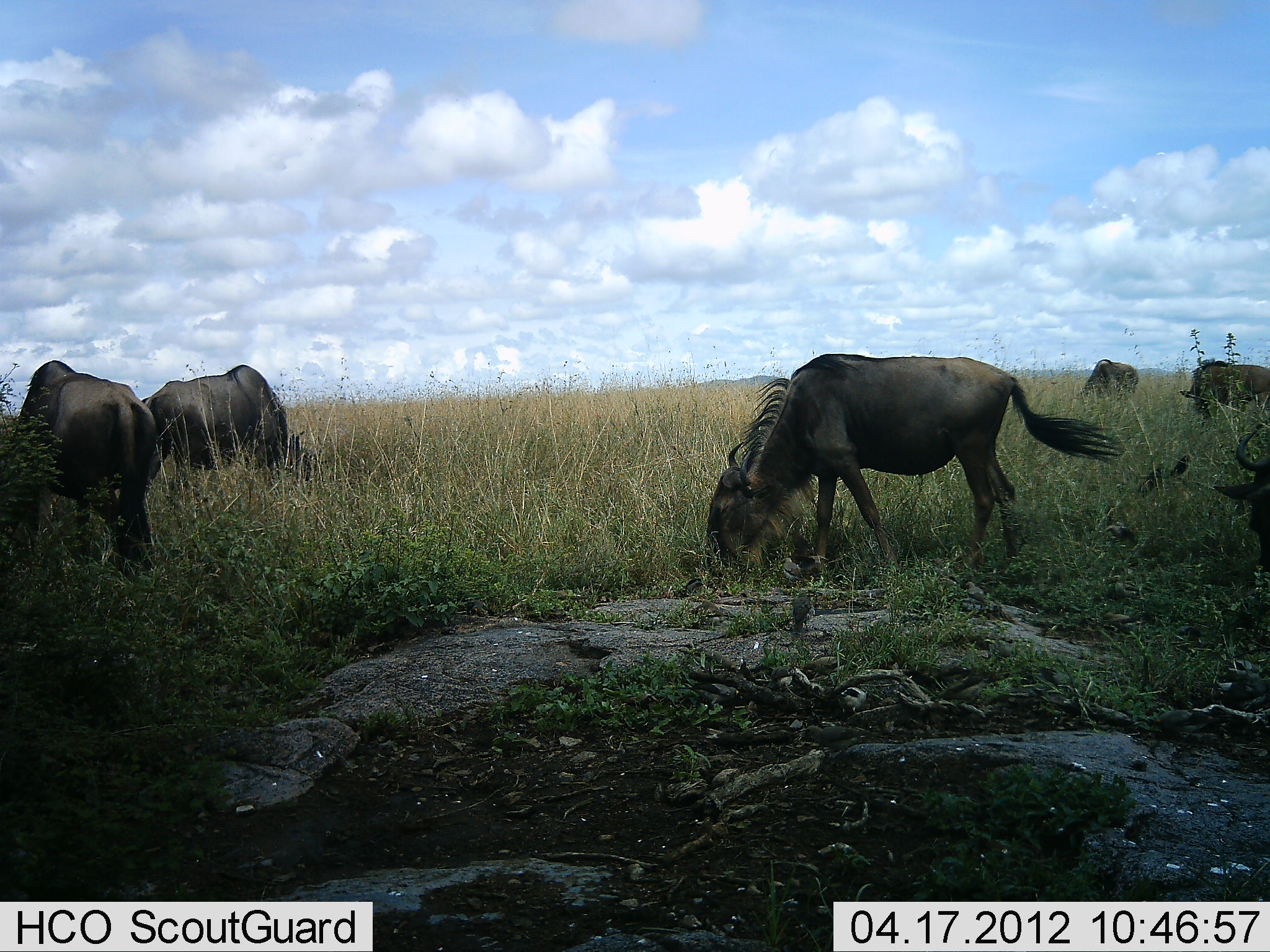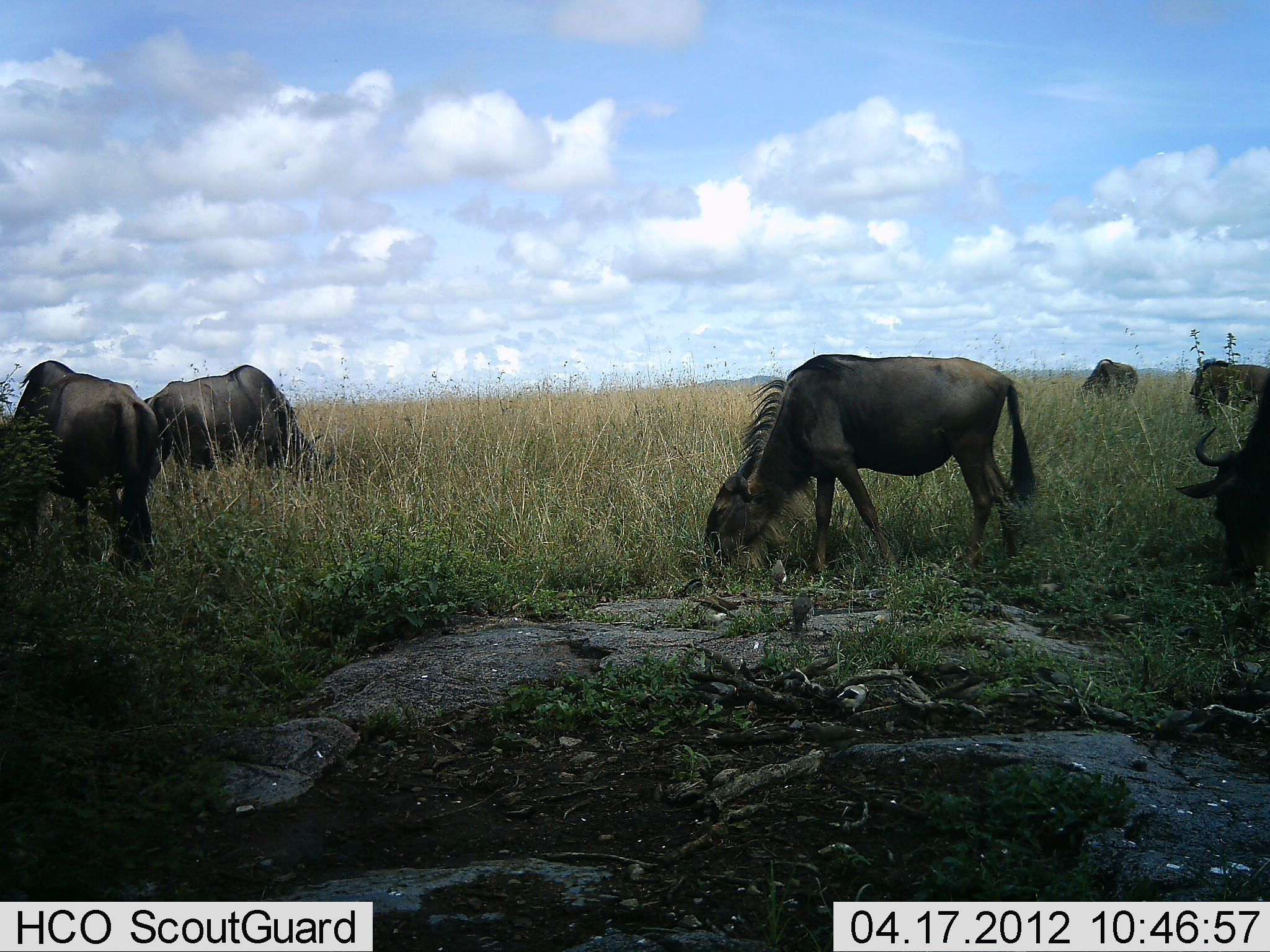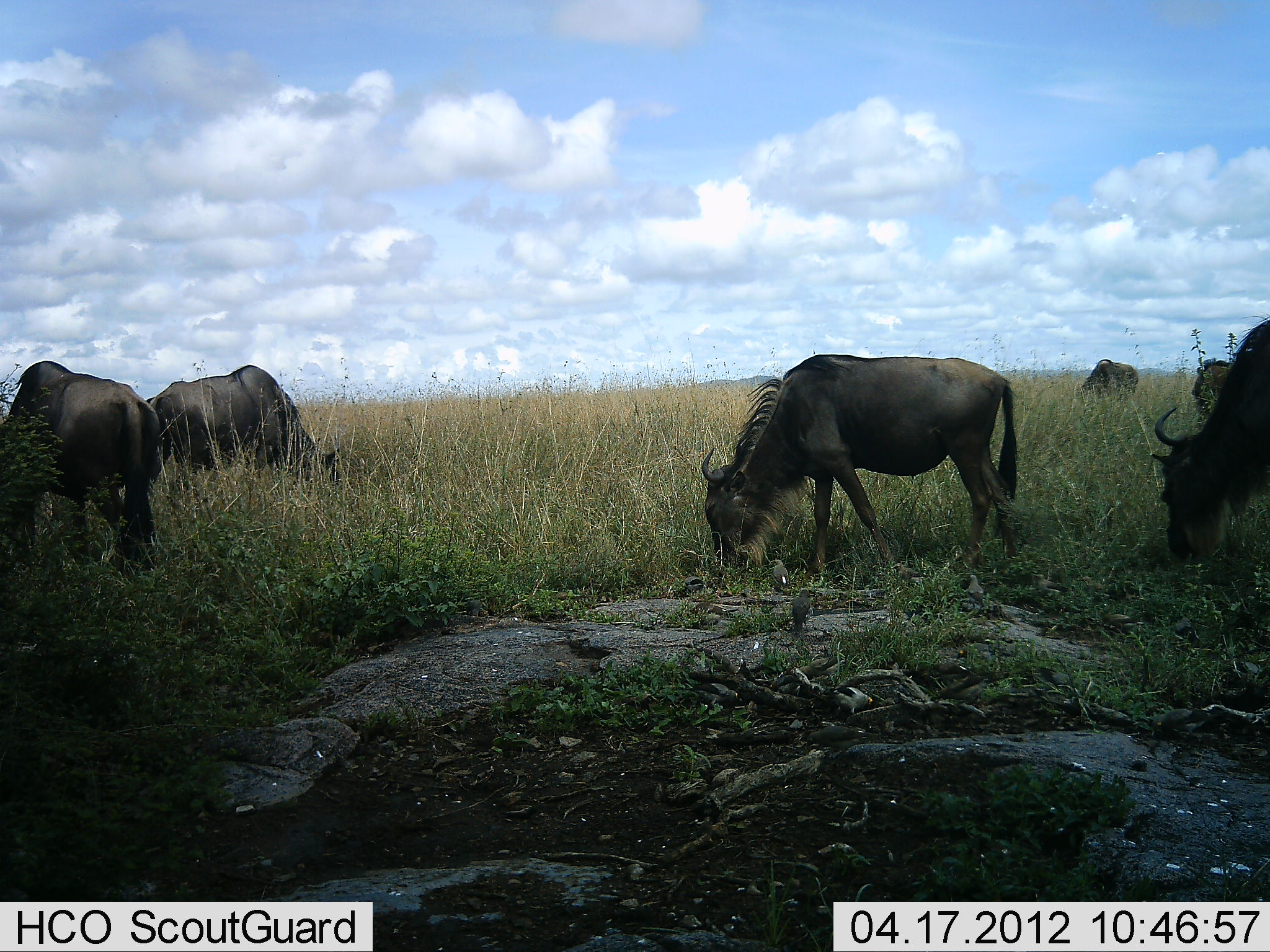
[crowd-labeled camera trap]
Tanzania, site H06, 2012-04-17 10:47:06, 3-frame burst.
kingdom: Animalia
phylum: Chordata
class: Mammalia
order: Artiodactyla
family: Bovidae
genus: Connochaetes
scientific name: Connochaetes taurinus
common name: blue wildebeest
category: wildebeest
Wildebeest (blue wildebeest) (Connochaetes taurinus), count 6. Behavior (volunteer vote fractions): standing 28%, resting 0%, moving 12%, interacting 0%. Young present (vote fraction): 0%. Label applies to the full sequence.